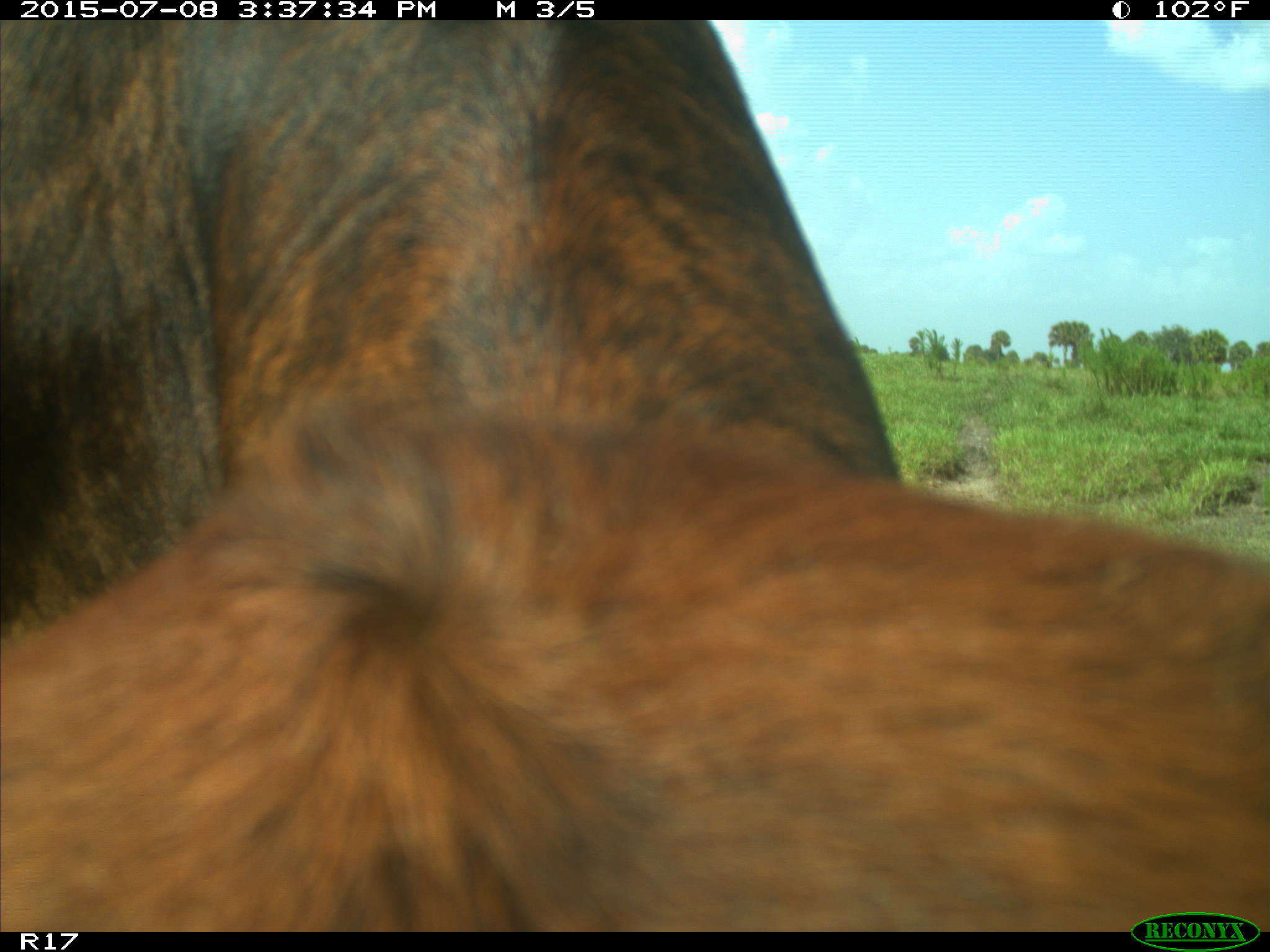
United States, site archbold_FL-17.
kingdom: Animalia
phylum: Chordata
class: Mammalia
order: Artiodactyla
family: Bovidae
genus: Bos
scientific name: Bos taurus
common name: domestic cow